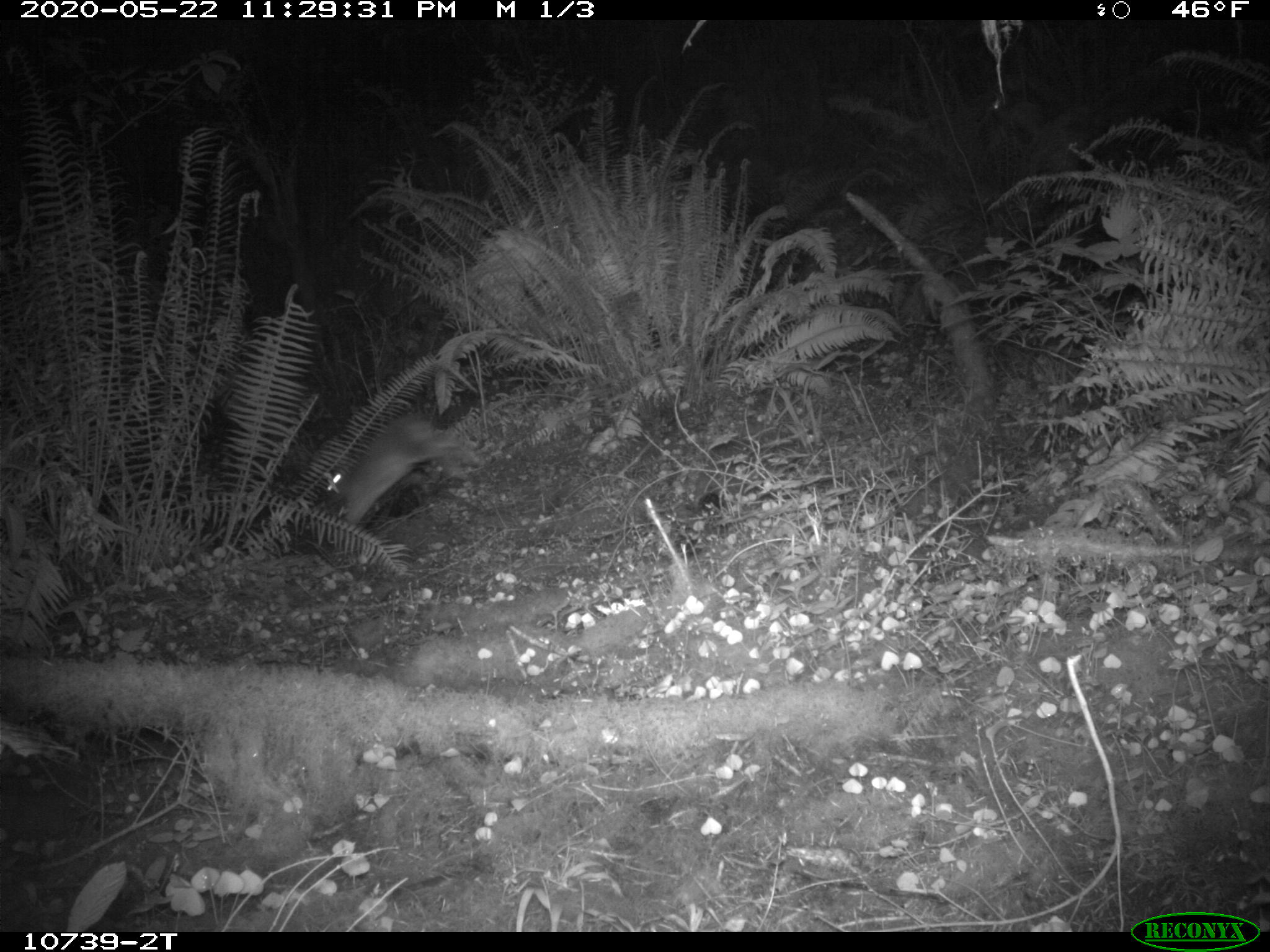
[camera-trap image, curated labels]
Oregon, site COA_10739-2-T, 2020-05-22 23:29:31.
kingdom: Animalia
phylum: Chordata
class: Mammalia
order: Lagomorpha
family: Leporidae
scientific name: Leporidae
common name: hares and rabbits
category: leporidae family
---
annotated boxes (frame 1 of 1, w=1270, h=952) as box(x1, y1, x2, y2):
leporidae family: box(322, 399, 484, 531)